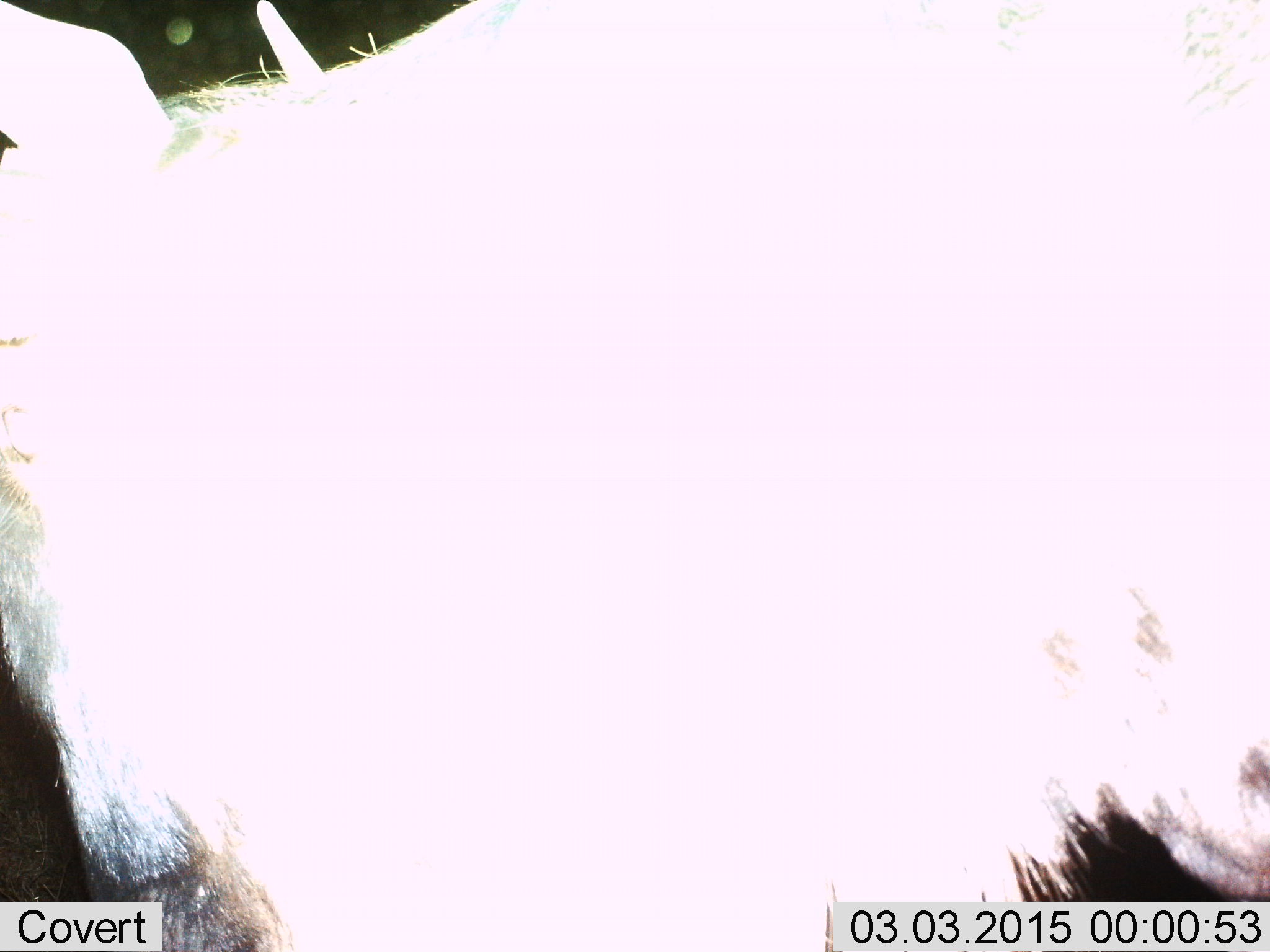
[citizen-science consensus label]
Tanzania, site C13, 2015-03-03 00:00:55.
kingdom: Animalia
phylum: Chordata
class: Mammalia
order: Artiodactyla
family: Bovidae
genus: Connochaetes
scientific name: Connochaetes taurinus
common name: blue wildebeest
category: wildebeest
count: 1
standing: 80%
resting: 10%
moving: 10%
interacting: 0%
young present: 0%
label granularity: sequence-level